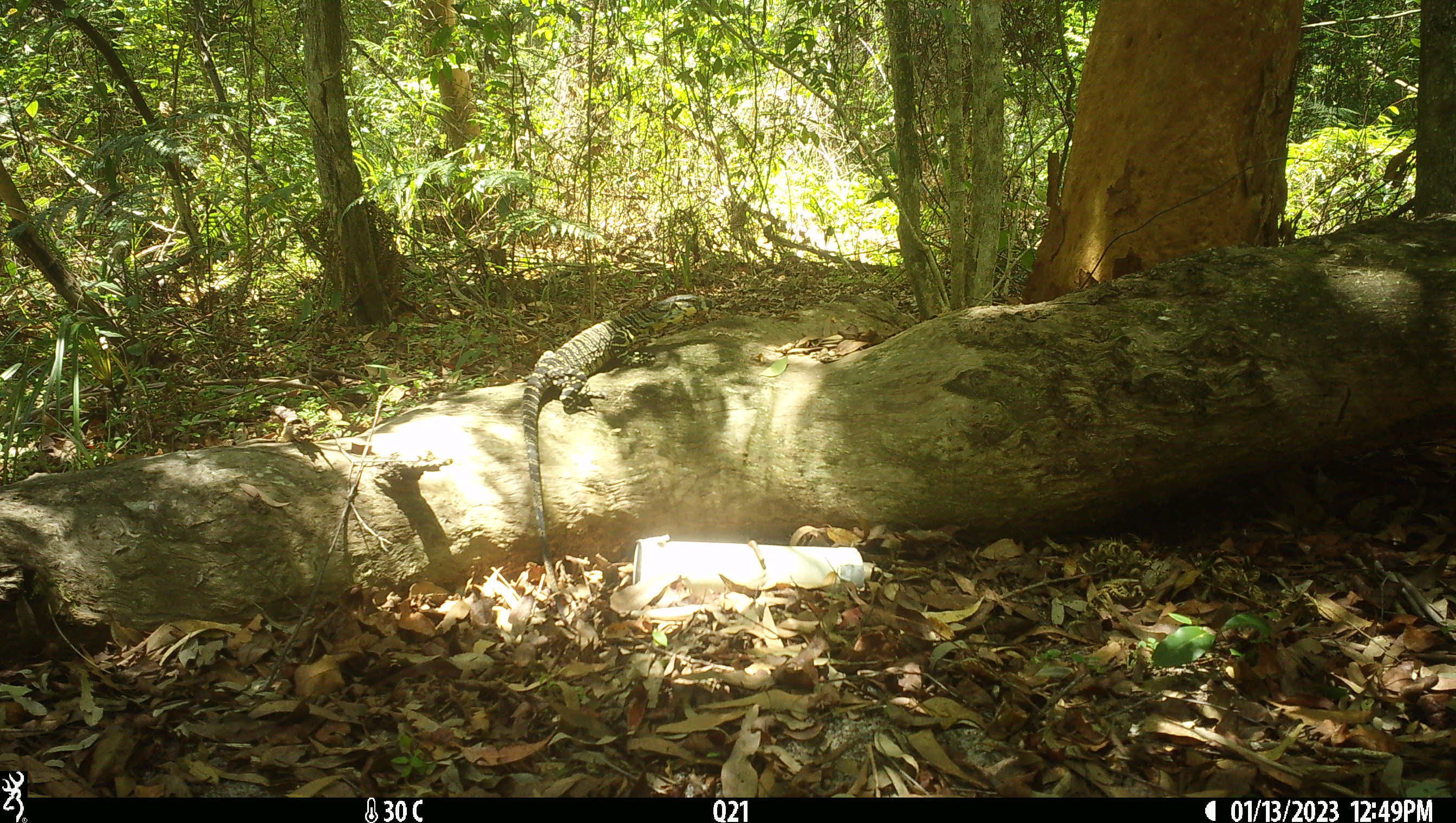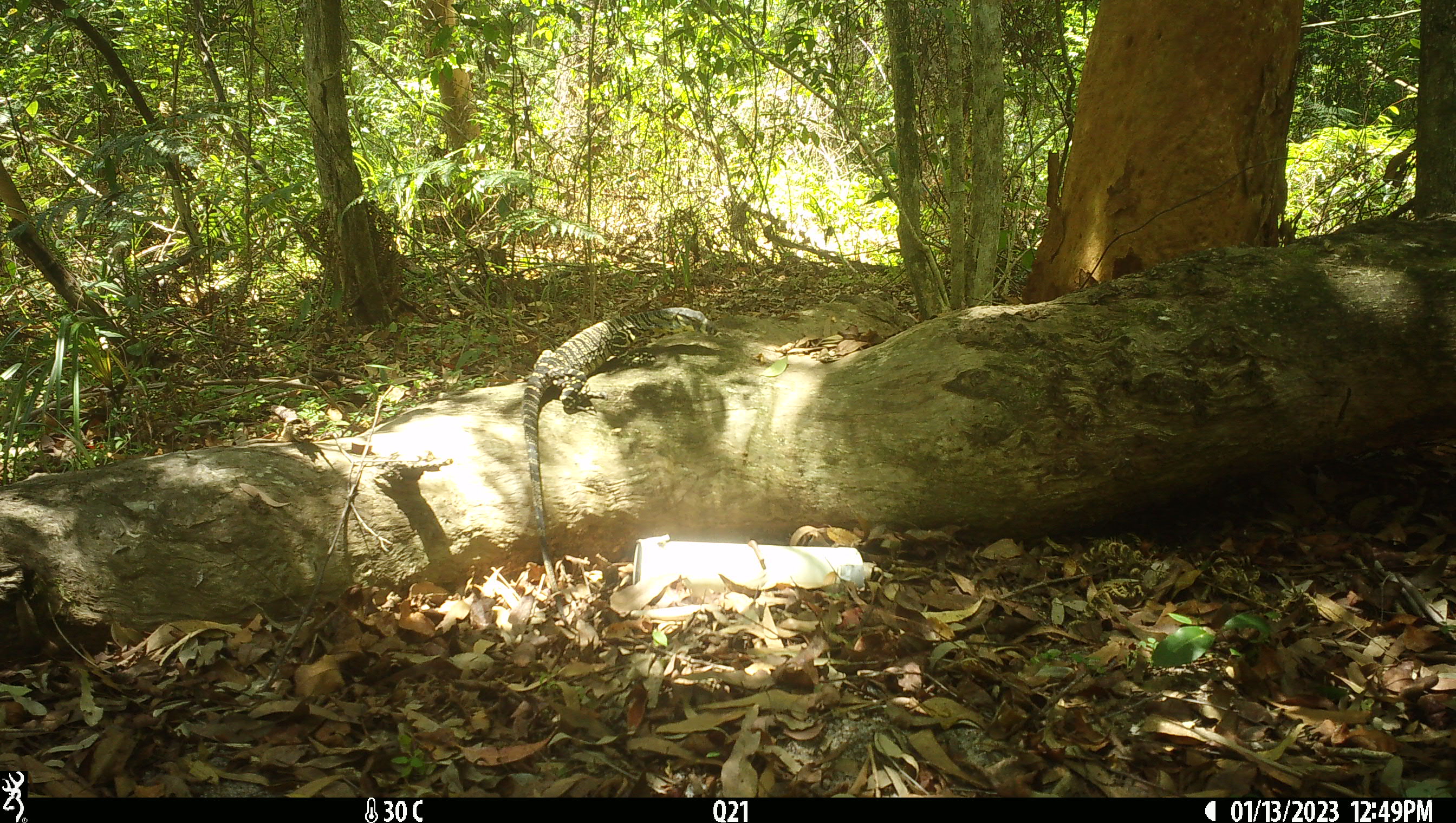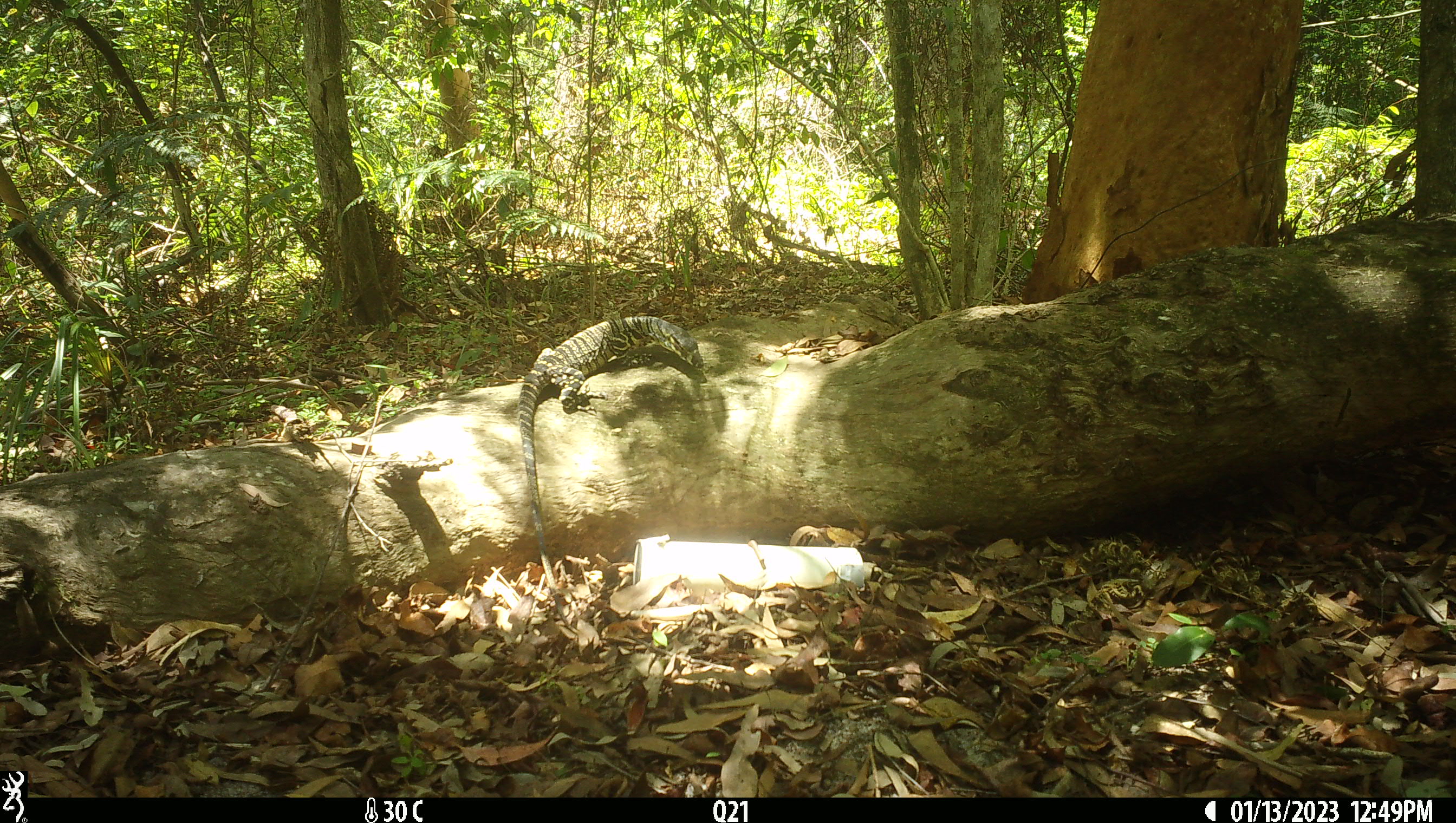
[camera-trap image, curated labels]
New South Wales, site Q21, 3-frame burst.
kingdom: Animalia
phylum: Chordata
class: Reptilia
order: Squamata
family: Varanidae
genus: Varanus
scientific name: Varanus varius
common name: lace monitor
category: goanna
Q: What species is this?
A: Goanna (lace monitor) (Varanus varius).